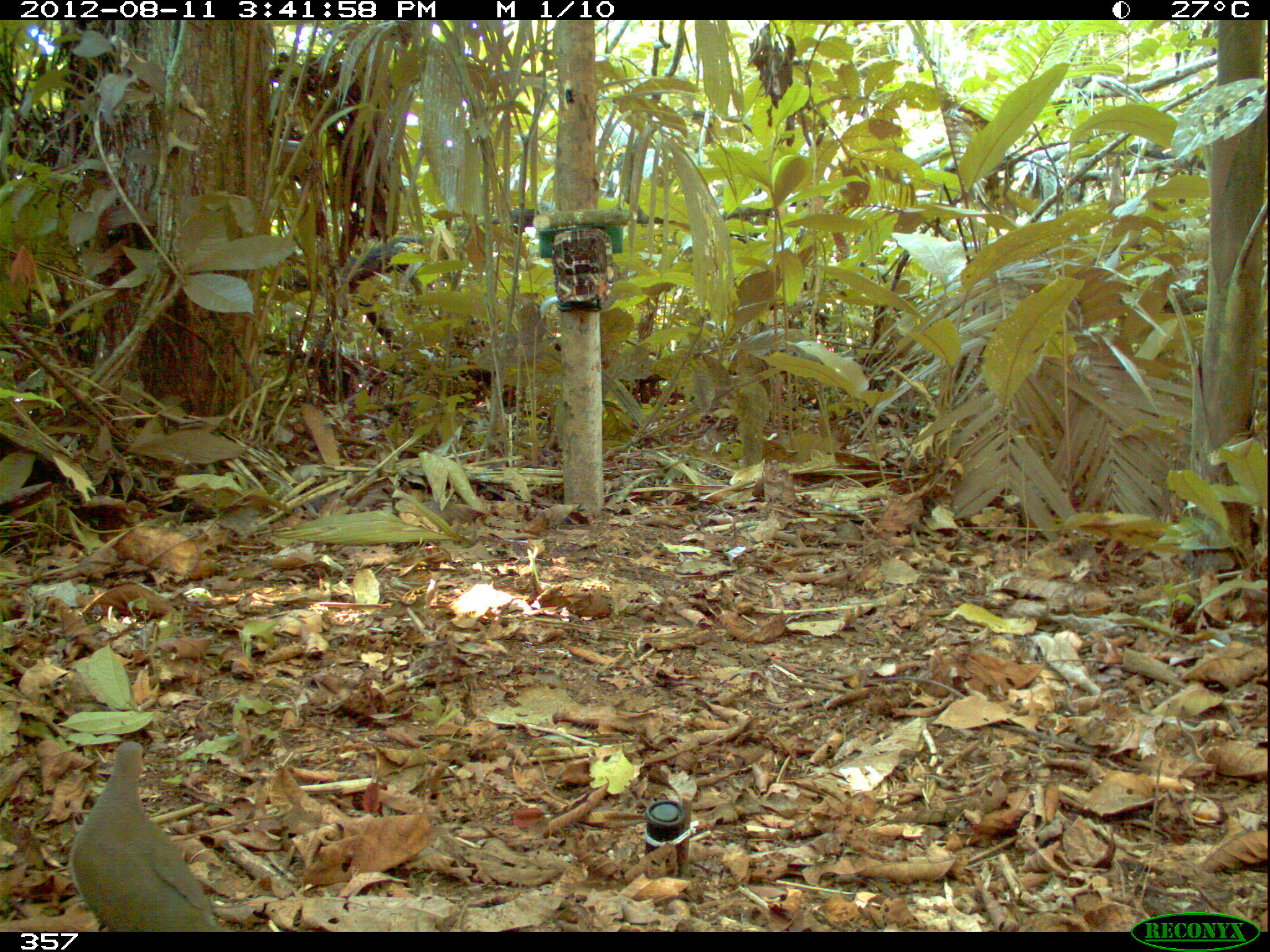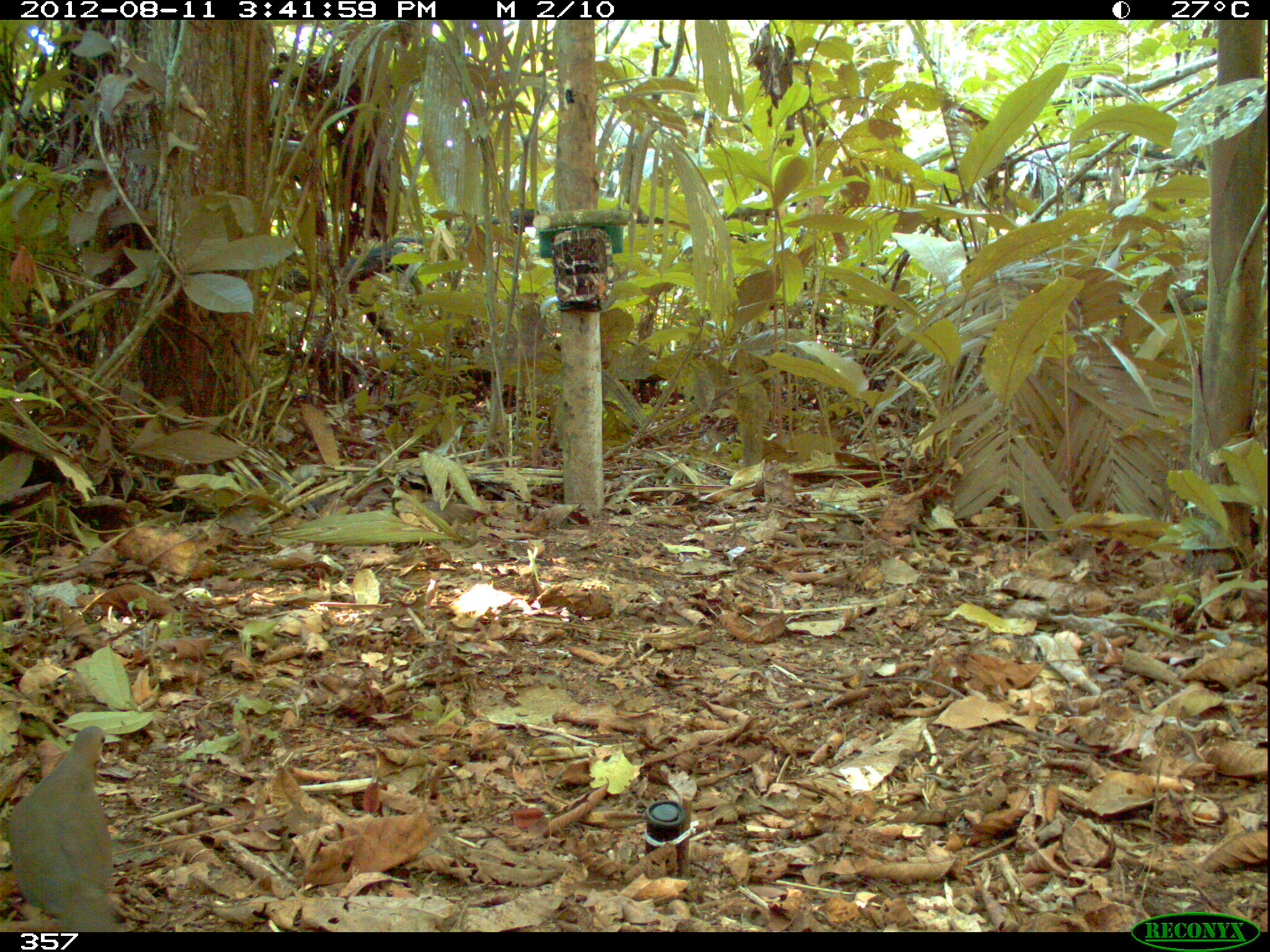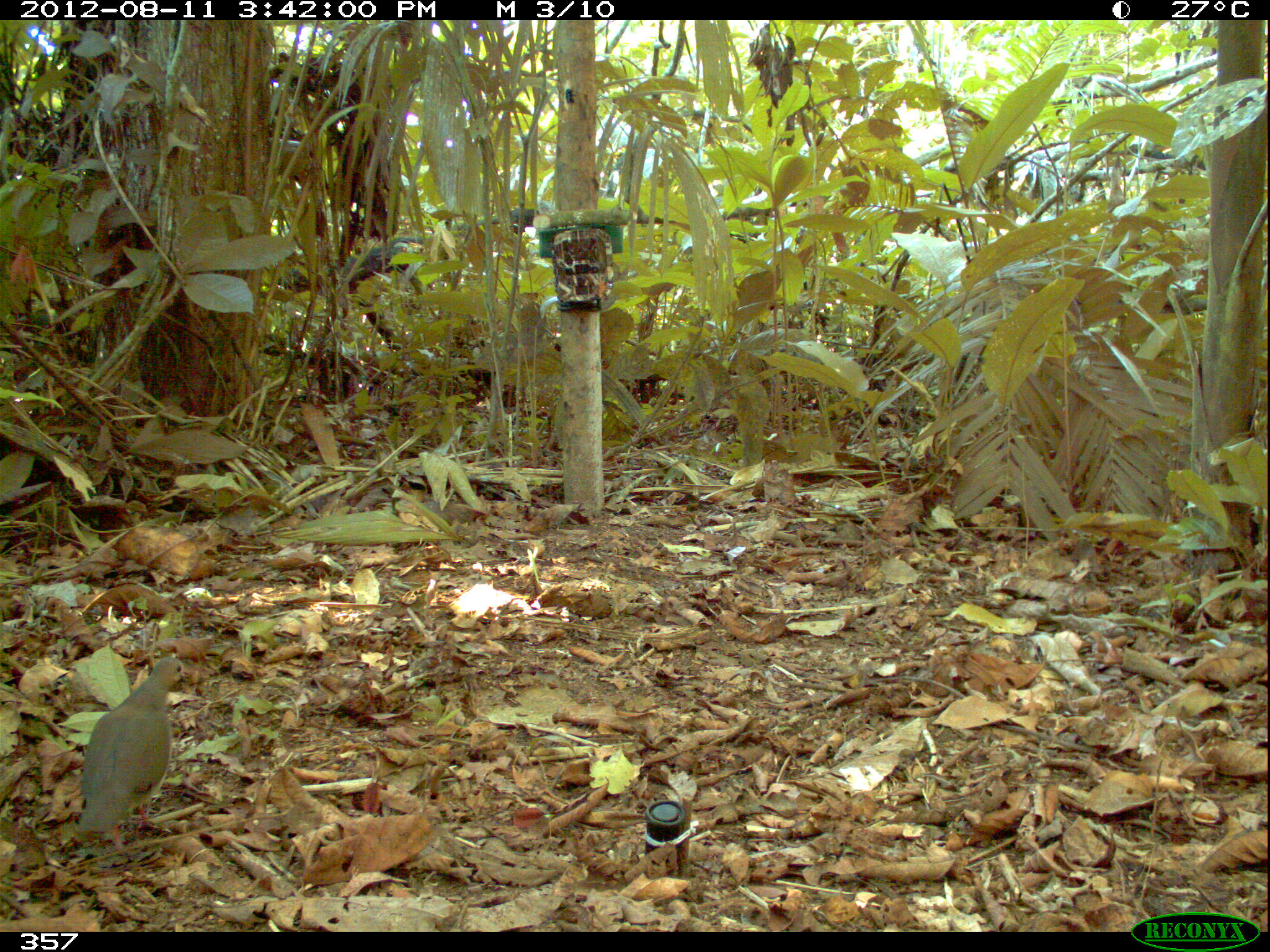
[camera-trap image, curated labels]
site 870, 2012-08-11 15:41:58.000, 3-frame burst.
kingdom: Animalia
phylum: Chordata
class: Aves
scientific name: Aves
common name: bird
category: unknown bird